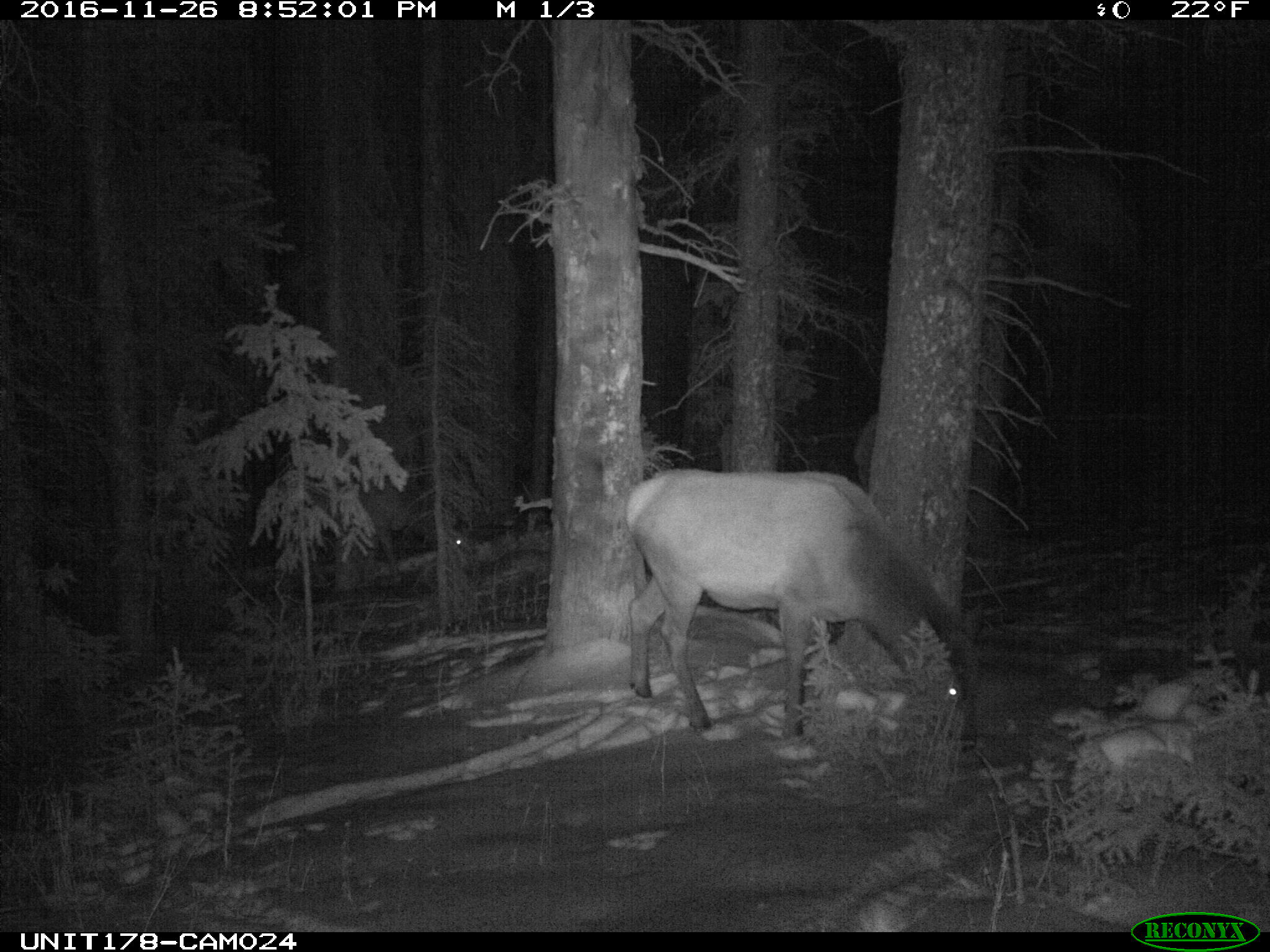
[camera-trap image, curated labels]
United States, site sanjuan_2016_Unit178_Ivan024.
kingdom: Animalia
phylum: Chordata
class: Mammalia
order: Artiodactyla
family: Cervidae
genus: Cervus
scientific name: Cervus elaphus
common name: red deer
Cervus elaphus (red deer).